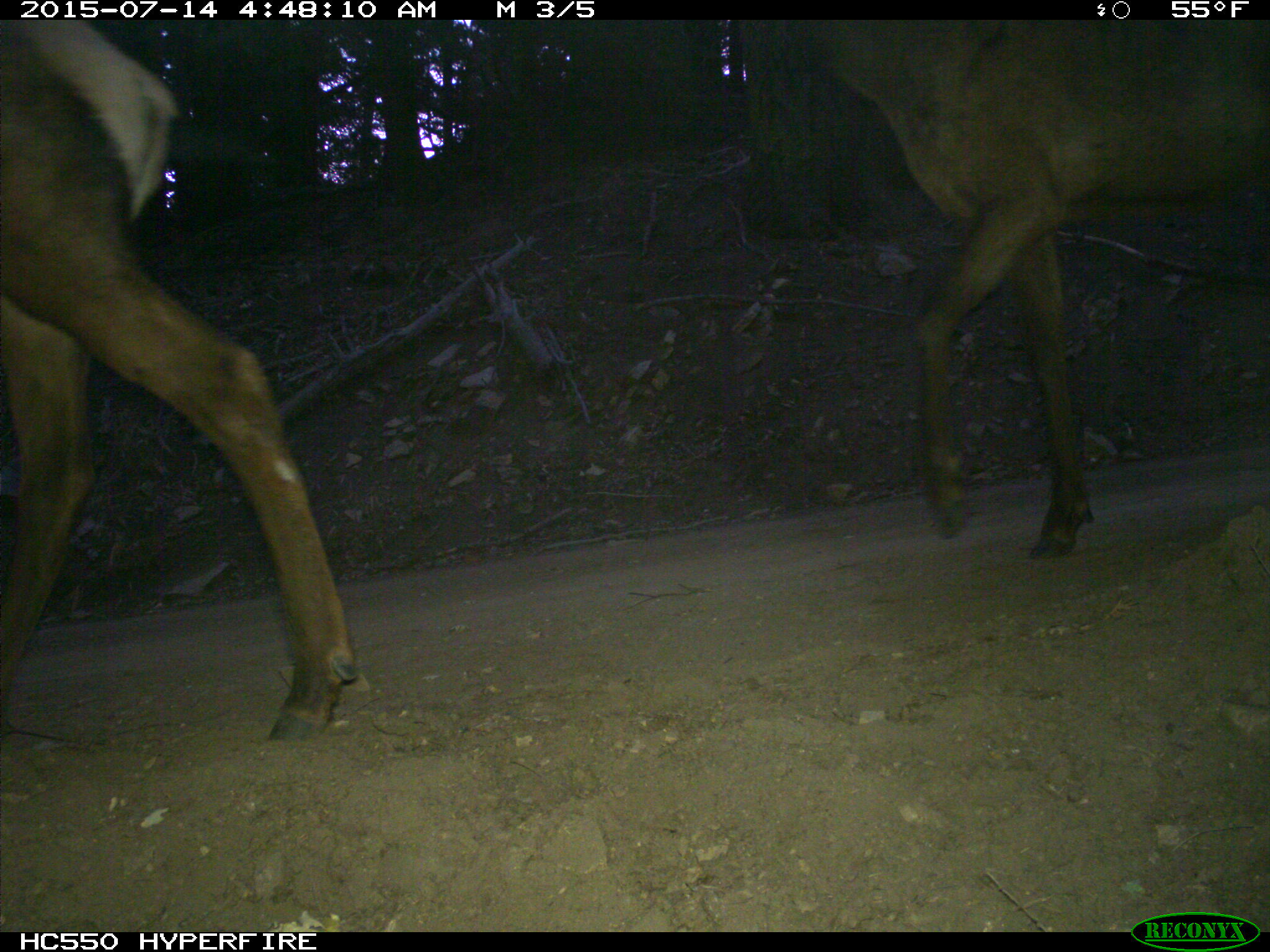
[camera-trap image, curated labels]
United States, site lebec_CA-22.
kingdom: Animalia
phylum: Chordata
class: Mammalia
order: Artiodactyla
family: Cervidae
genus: Cervus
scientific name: Cervus canadensis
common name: elk